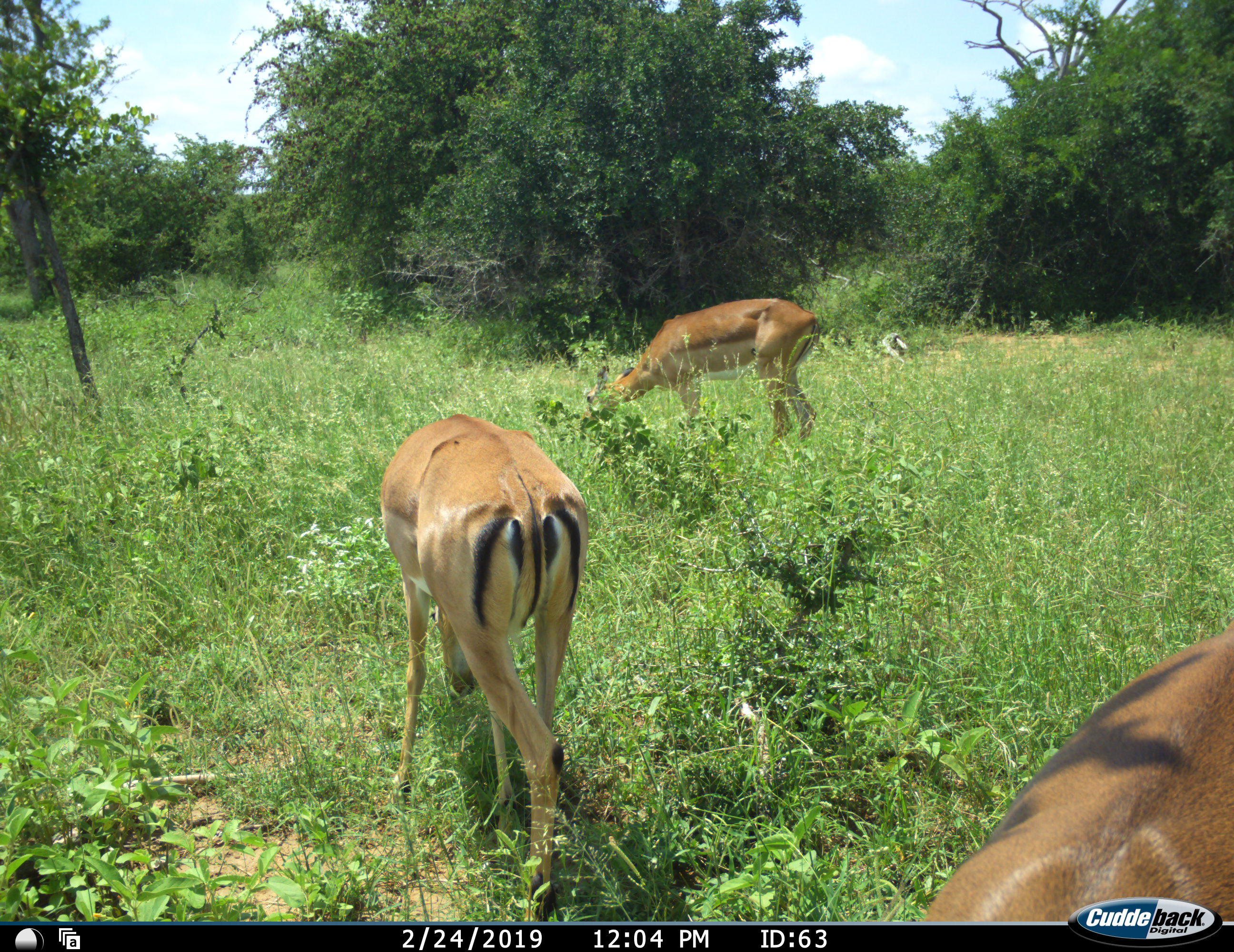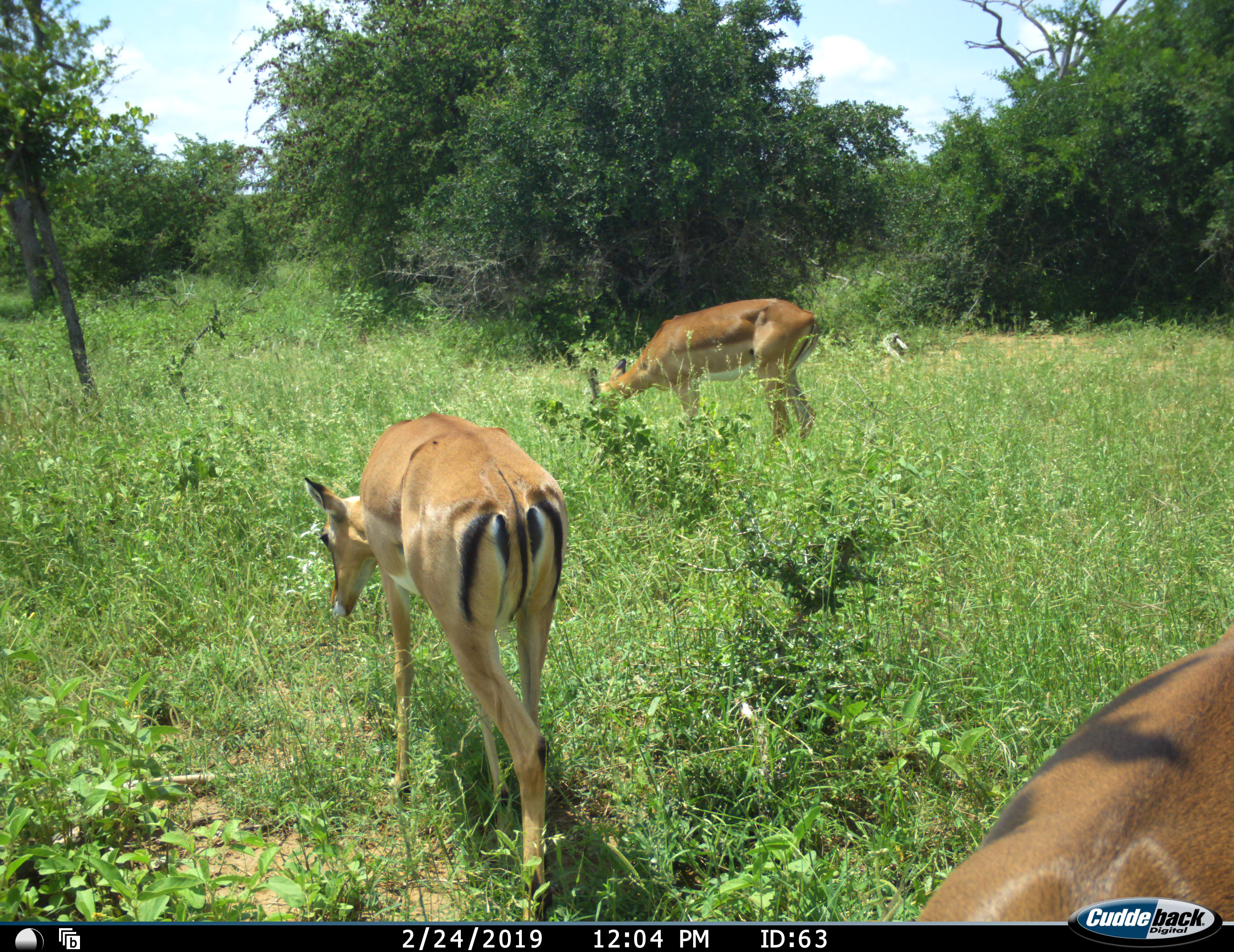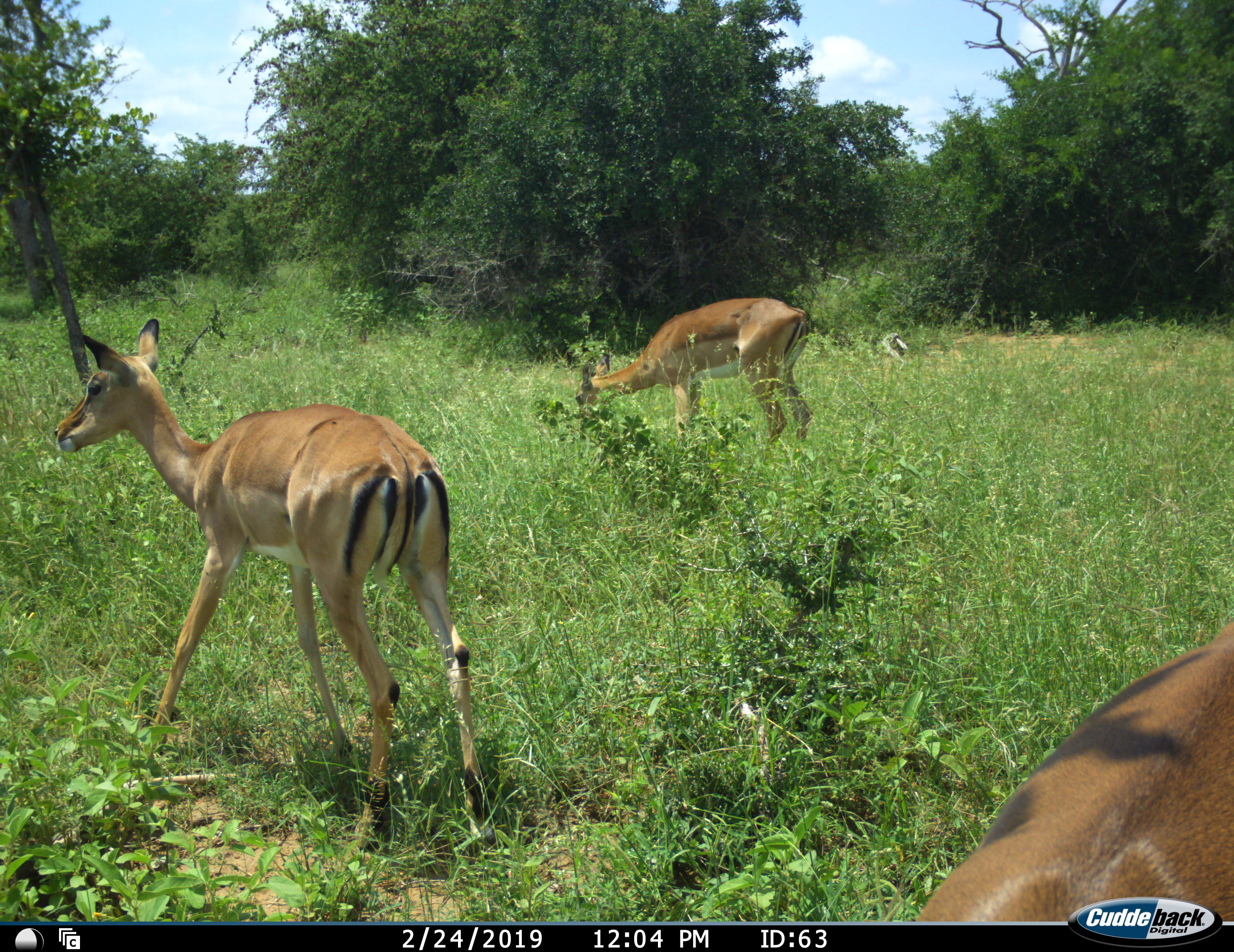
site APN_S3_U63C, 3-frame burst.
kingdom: Animalia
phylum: Chordata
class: Mammalia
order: Artiodactyla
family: Bovidae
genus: Aepyceros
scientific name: Aepyceros melampus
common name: impala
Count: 3.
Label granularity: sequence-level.